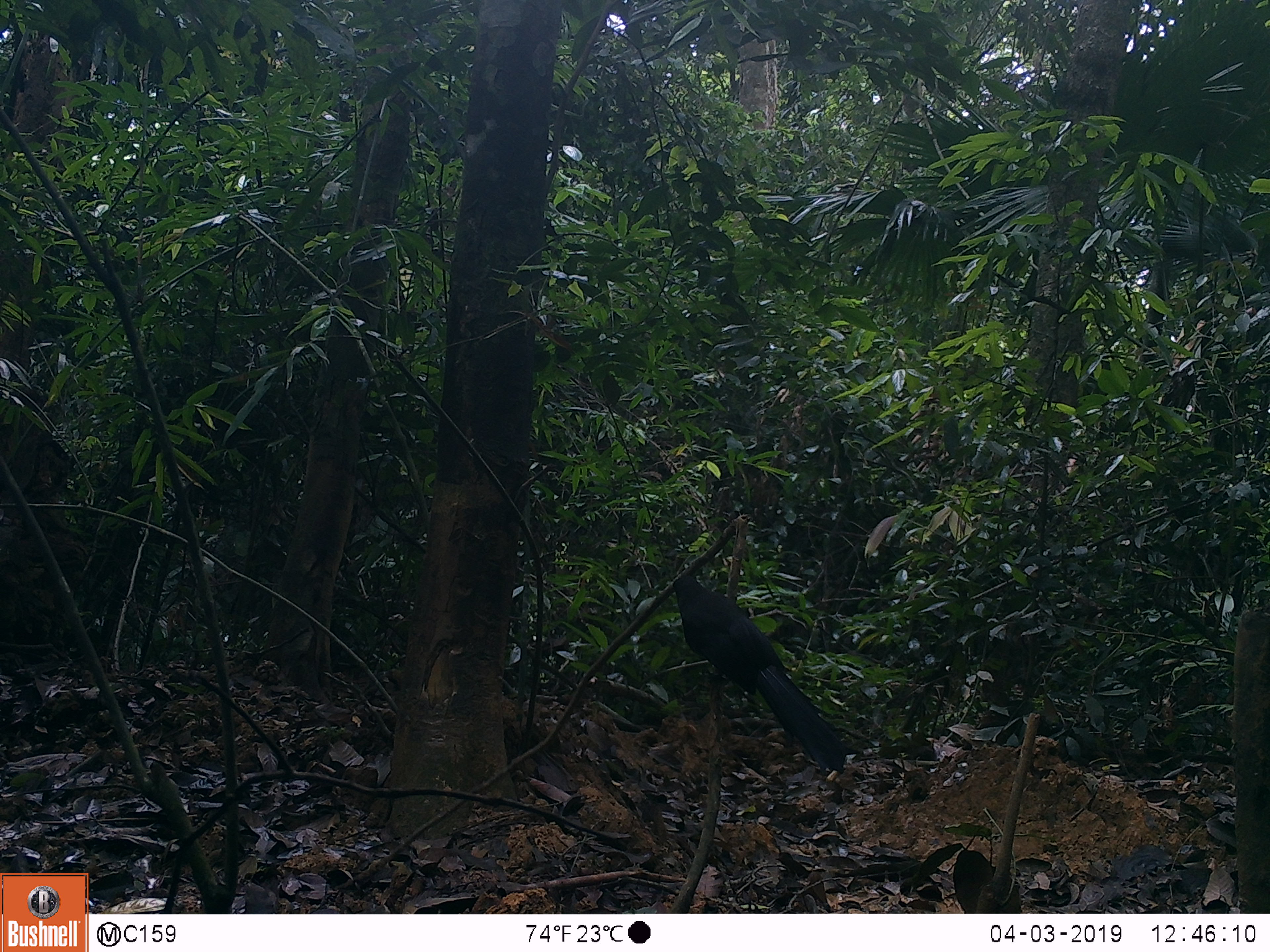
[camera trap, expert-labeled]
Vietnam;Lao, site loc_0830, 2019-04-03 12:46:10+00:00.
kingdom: Animalia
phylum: Chordata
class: Aves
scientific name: Aves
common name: bird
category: unidentified bird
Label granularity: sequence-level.